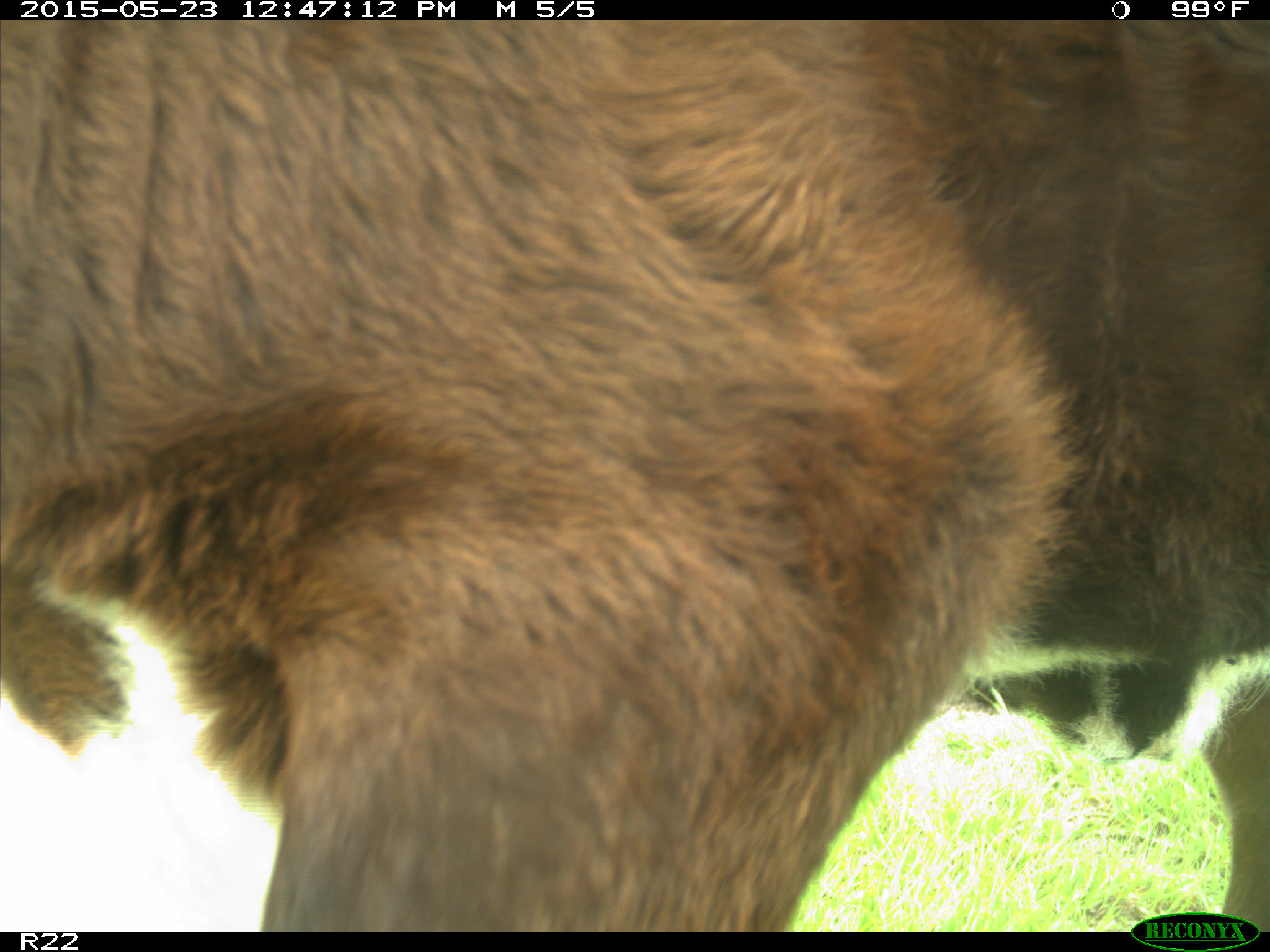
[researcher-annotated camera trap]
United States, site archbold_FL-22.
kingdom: Animalia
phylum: Chordata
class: Mammalia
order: Artiodactyla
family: Bovidae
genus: Bos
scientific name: Bos taurus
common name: domestic cow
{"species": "Bos taurus (domestic cow)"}